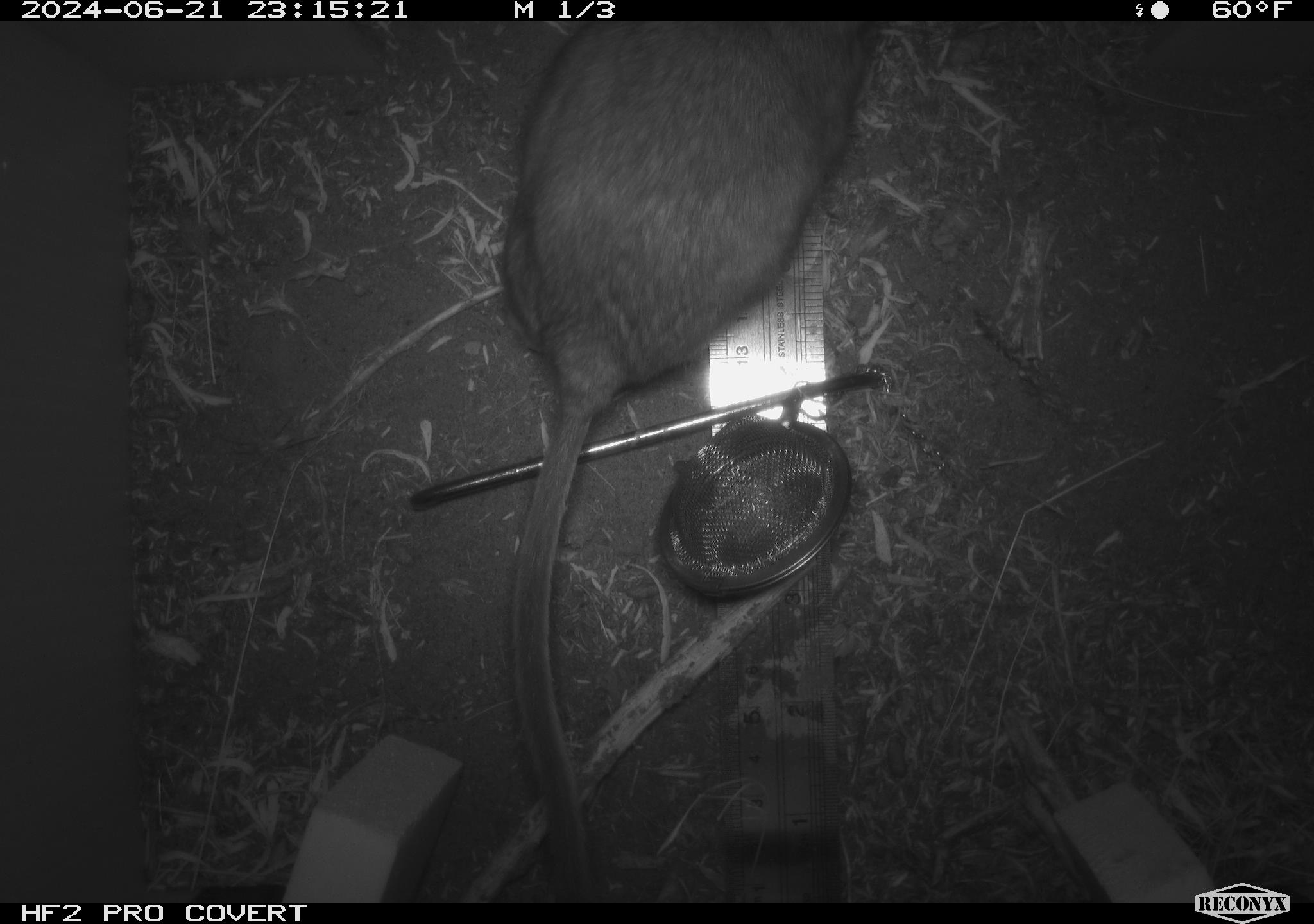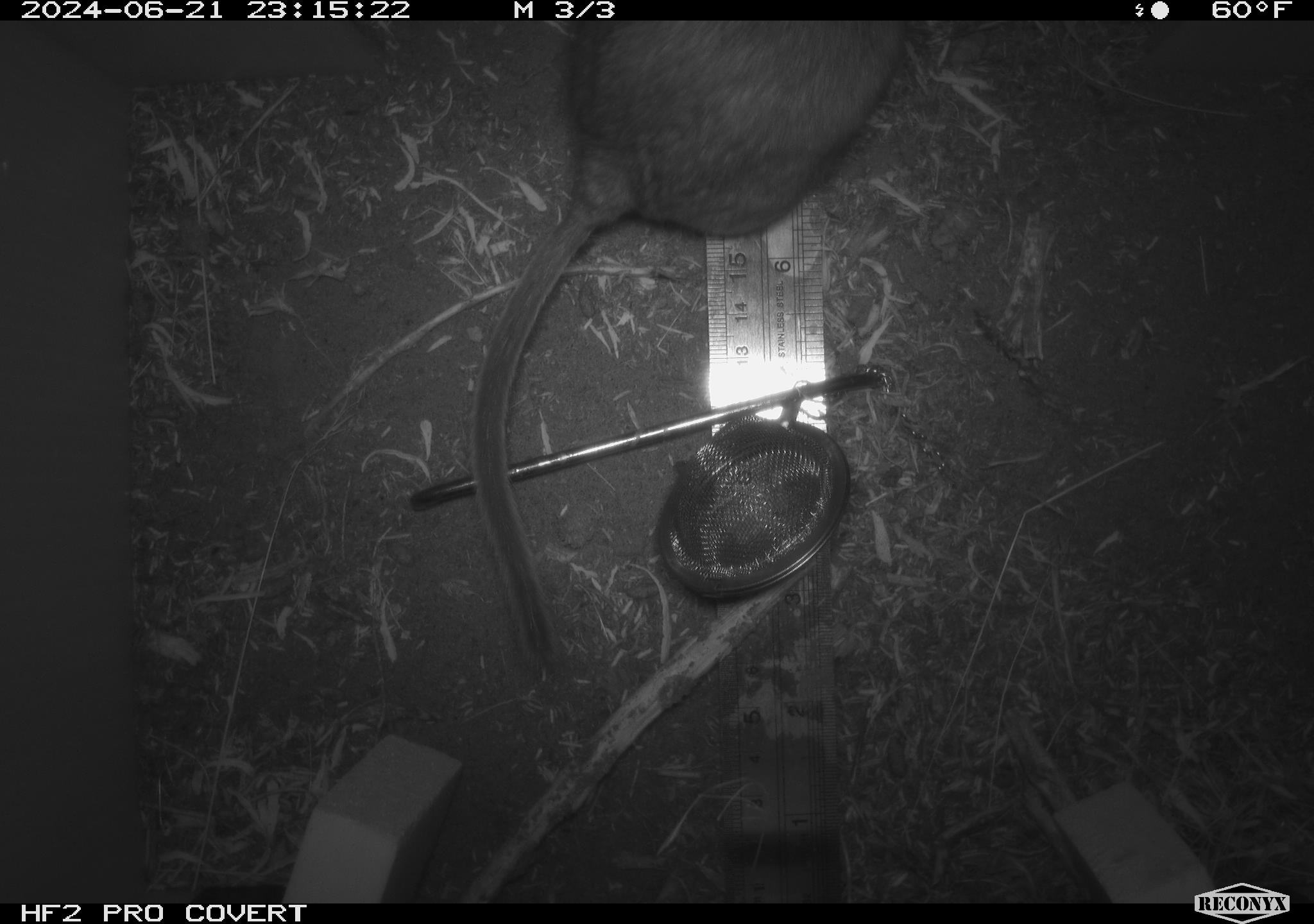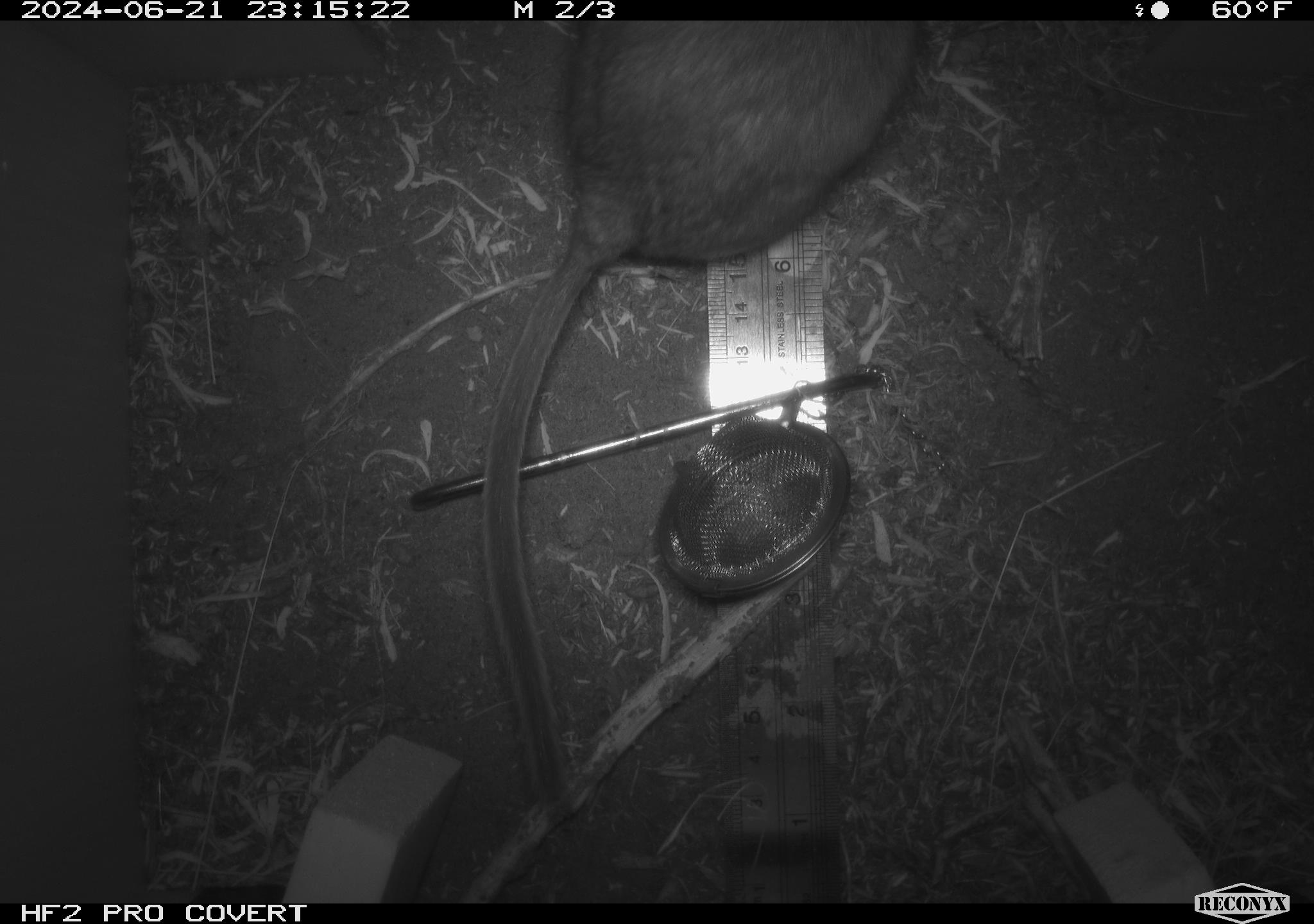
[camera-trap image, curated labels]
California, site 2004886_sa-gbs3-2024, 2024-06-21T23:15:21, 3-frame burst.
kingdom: Animalia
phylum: Chordata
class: Mammalia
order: Rodentia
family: Cricetidae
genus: Neotoma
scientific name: Neotoma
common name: pack rat or woodrat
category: neotoma species